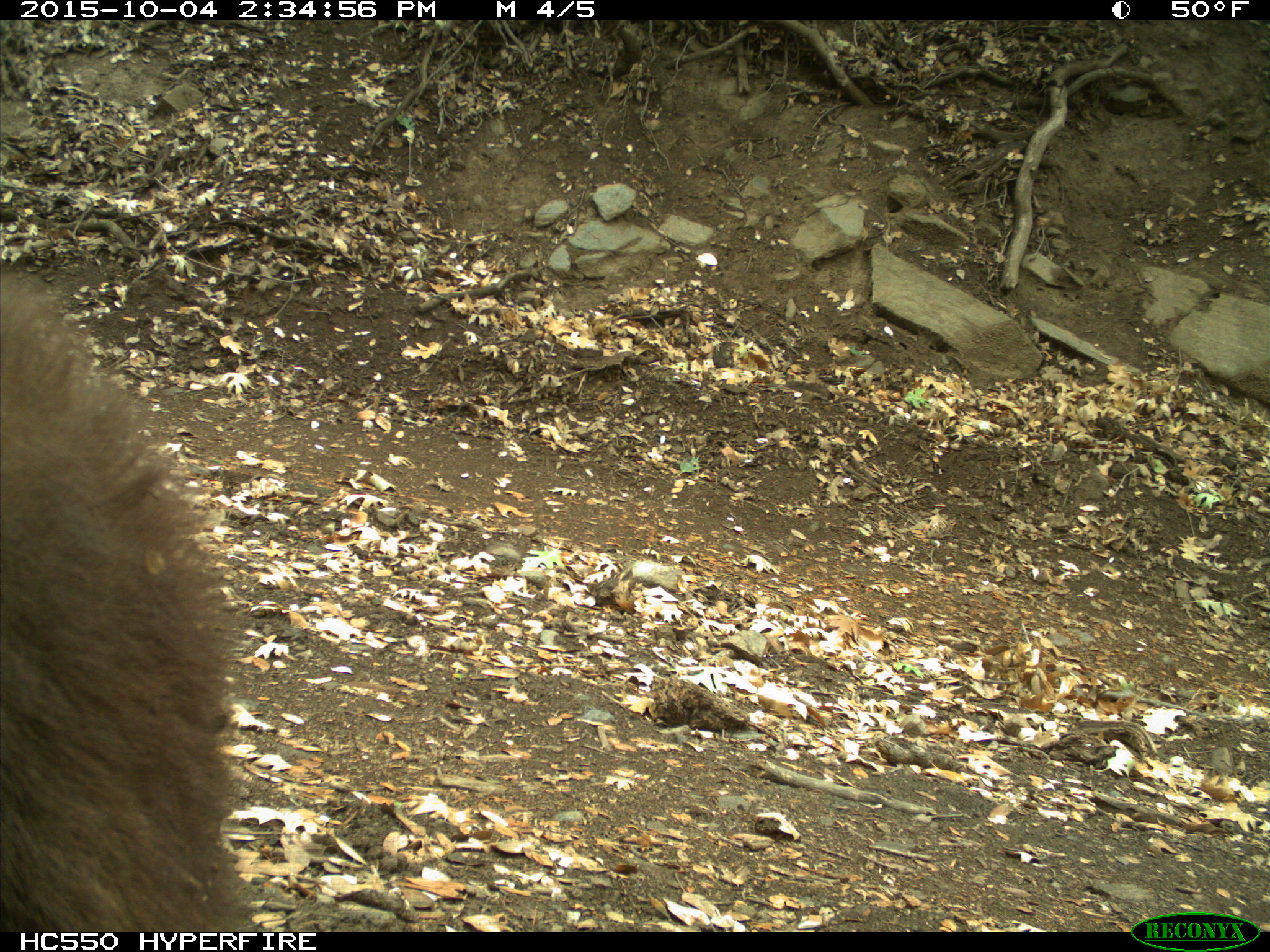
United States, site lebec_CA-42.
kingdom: Animalia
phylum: Chordata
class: Mammalia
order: Carnivora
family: Ursidae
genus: Ursus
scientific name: Ursus americanus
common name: american black bear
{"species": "Ursus americanus (american black bear)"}